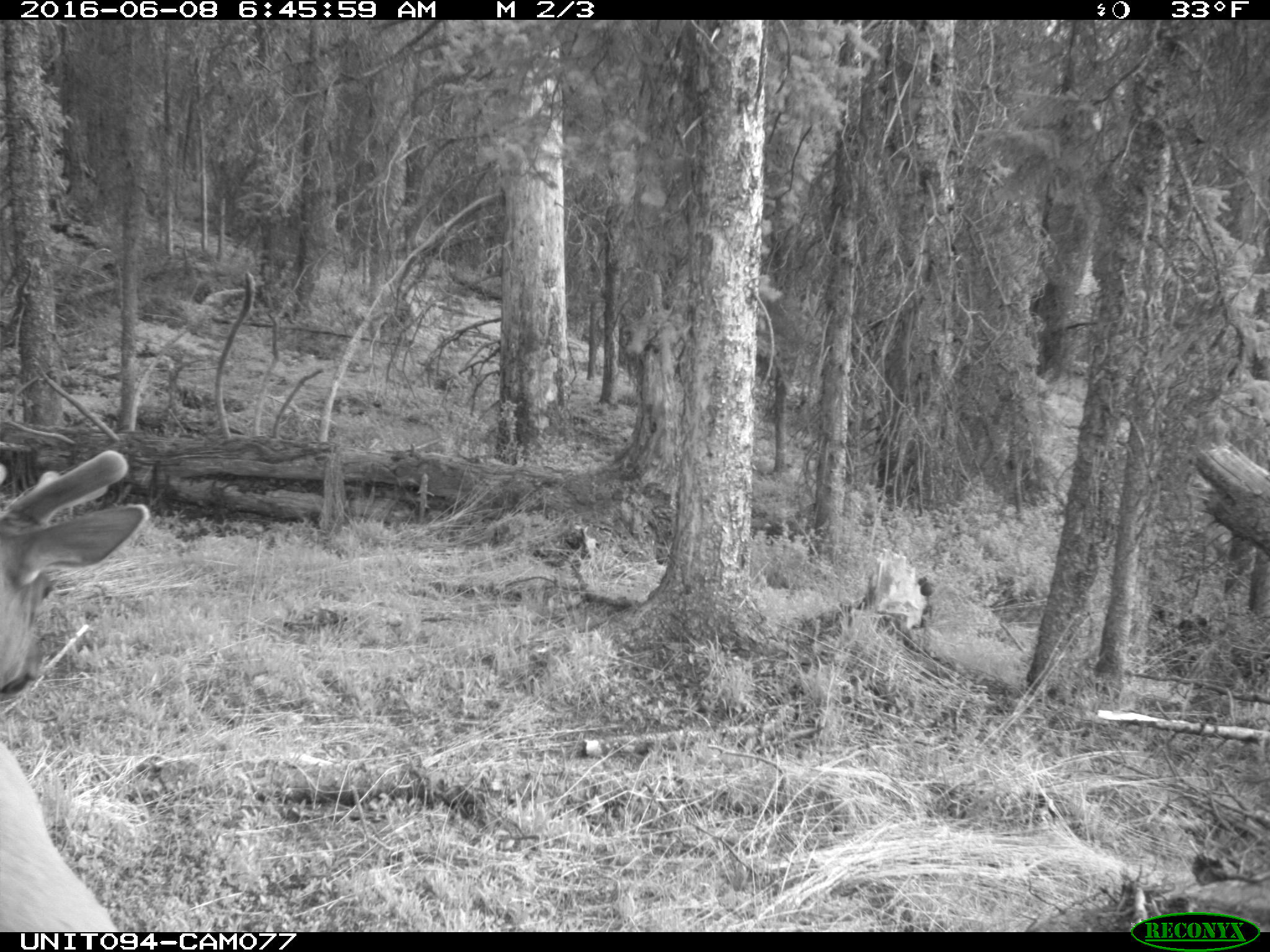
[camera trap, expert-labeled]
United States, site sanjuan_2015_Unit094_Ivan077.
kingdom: Animalia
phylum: Chordata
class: Mammalia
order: Artiodactyla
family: Cervidae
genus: Cervus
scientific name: Cervus elaphus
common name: red deer